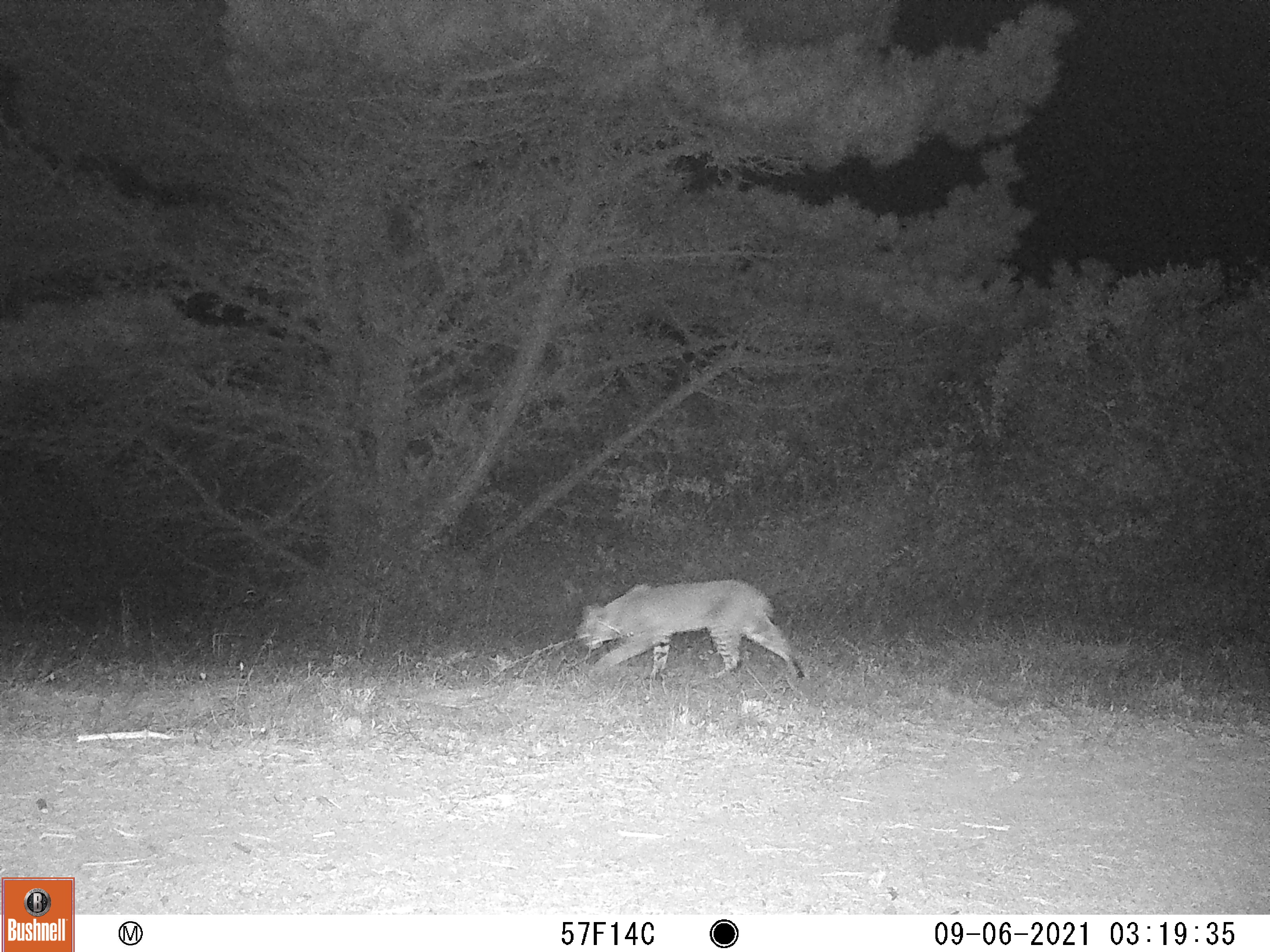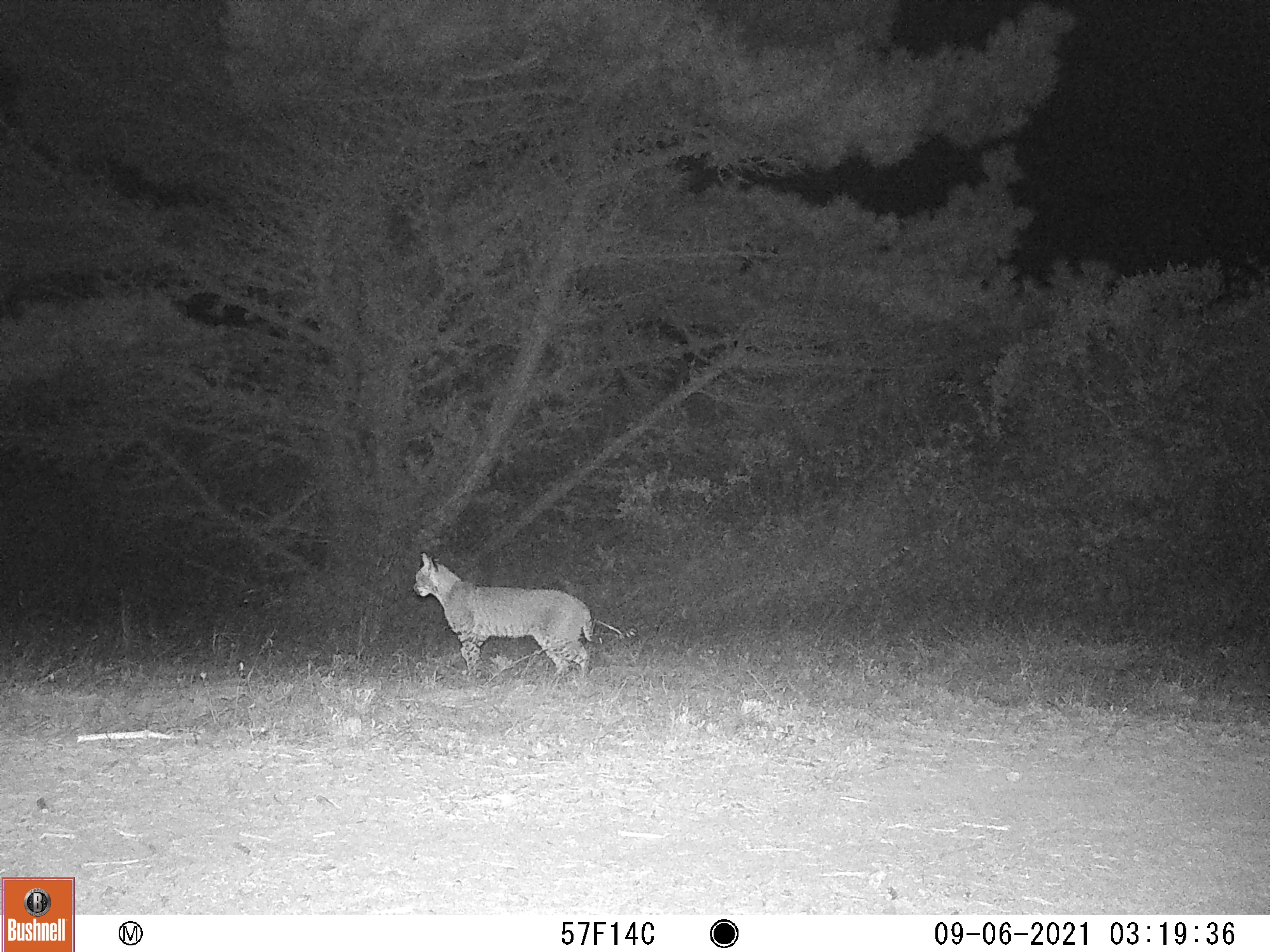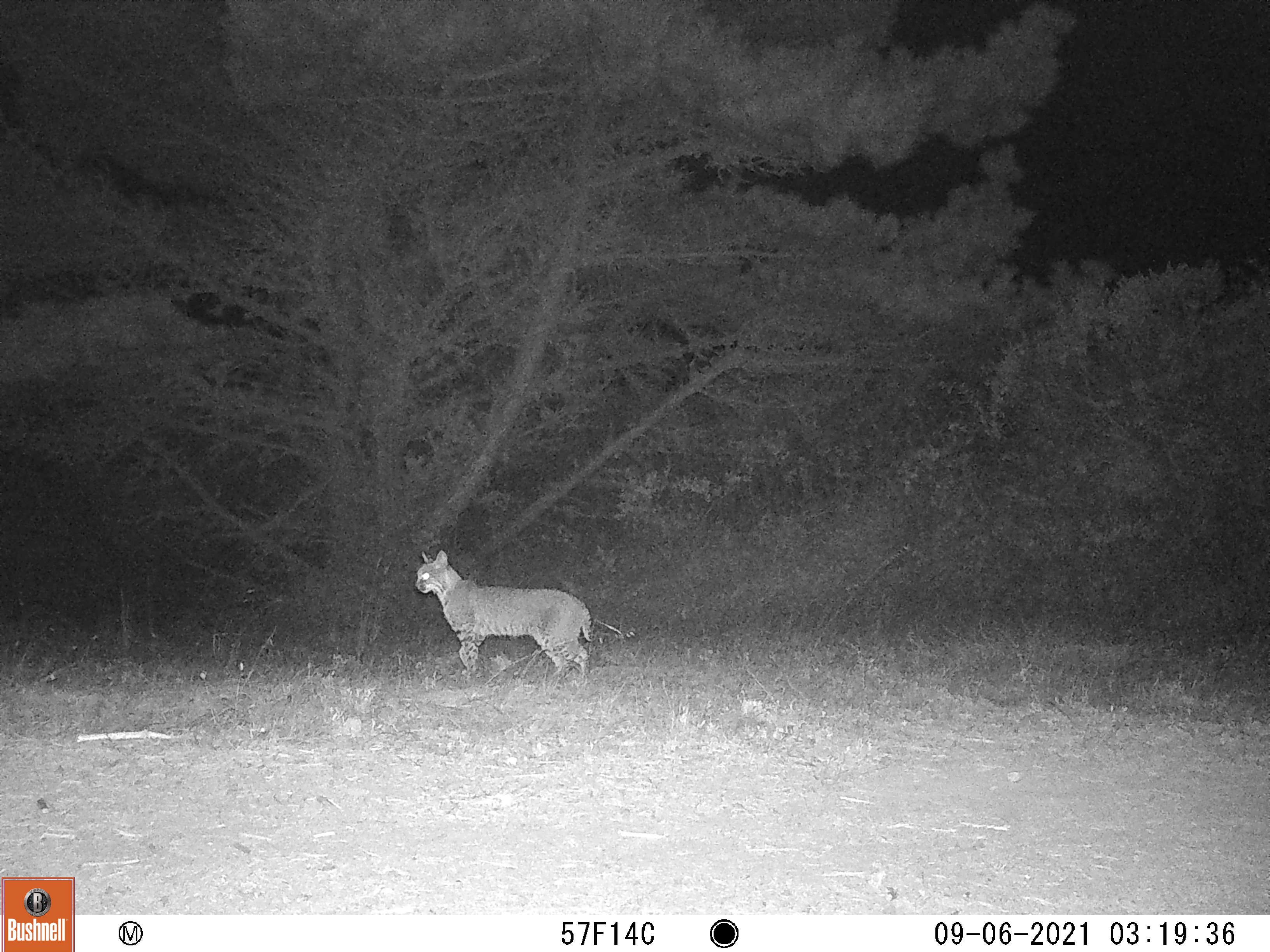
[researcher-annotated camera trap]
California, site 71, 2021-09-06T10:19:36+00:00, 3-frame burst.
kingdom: Animalia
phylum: Chordata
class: Mammalia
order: Carnivora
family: Felidae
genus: Lynx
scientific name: Lynx rufus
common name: bobcat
Bobcat (Lynx rufus).